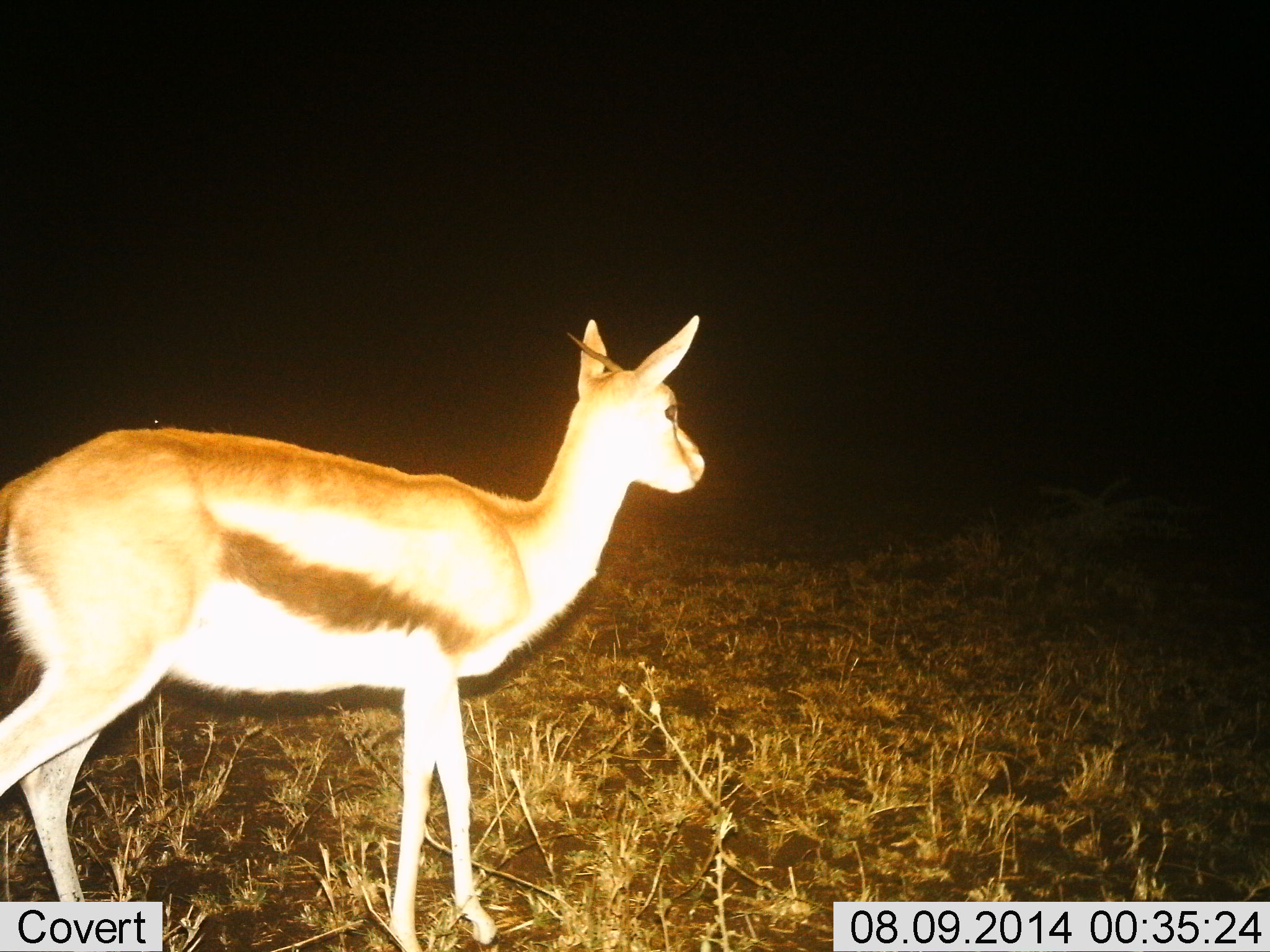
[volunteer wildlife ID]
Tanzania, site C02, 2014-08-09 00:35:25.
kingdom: Animalia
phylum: Chordata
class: Mammalia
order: Artiodactyla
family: Bovidae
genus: Eudorcas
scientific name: Eudorcas thomsonii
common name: thomson's gazelle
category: gazellethomsons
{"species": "gazellethomsons (thomson's gazelle) (Eudorcas thomsonii)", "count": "1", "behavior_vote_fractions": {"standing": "100%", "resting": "0%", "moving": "0%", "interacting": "0%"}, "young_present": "0%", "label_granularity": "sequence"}